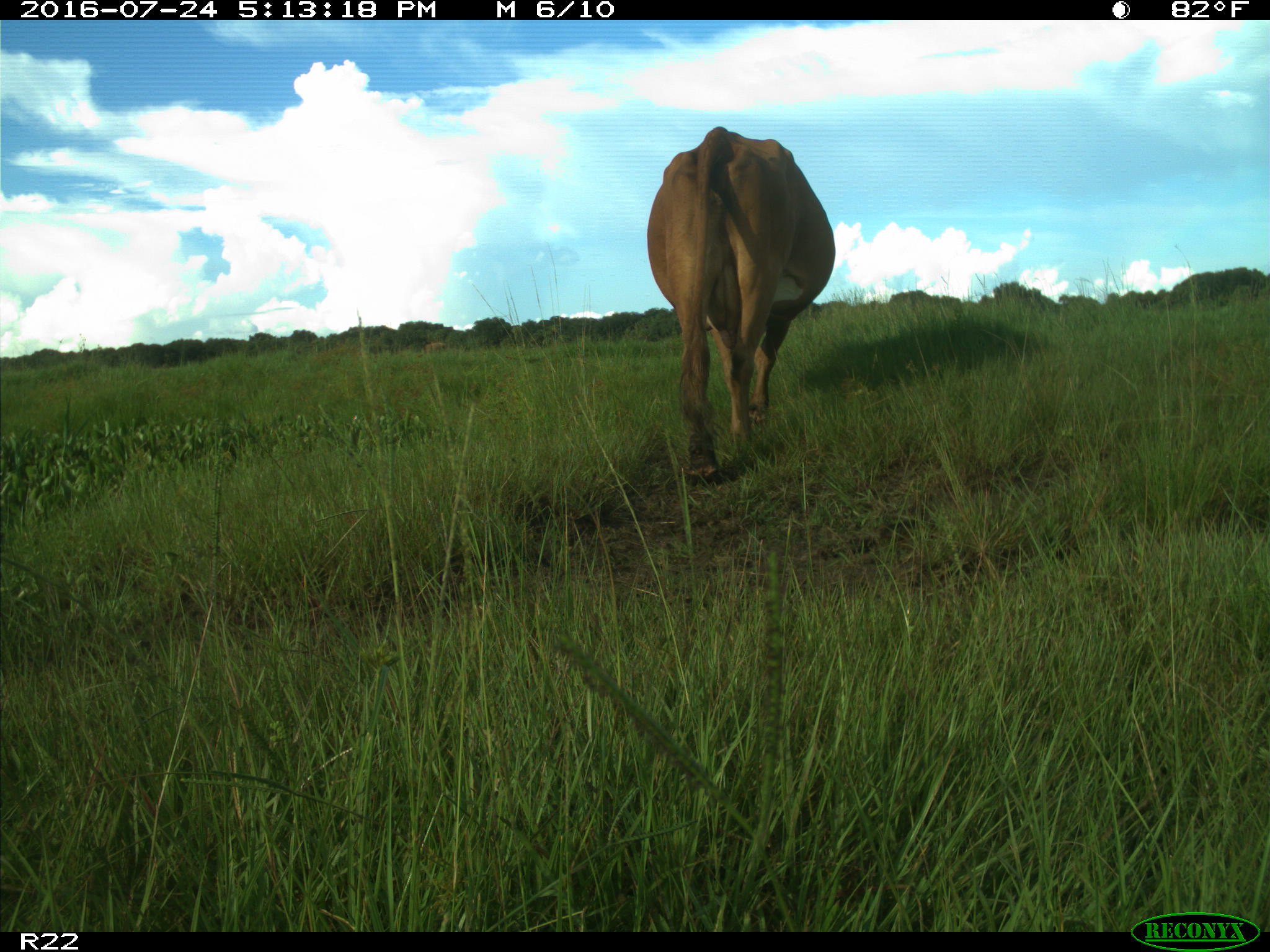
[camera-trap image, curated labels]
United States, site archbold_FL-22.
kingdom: Animalia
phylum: Chordata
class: Mammalia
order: Artiodactyla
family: Bovidae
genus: Bos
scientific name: Bos taurus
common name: domestic cow